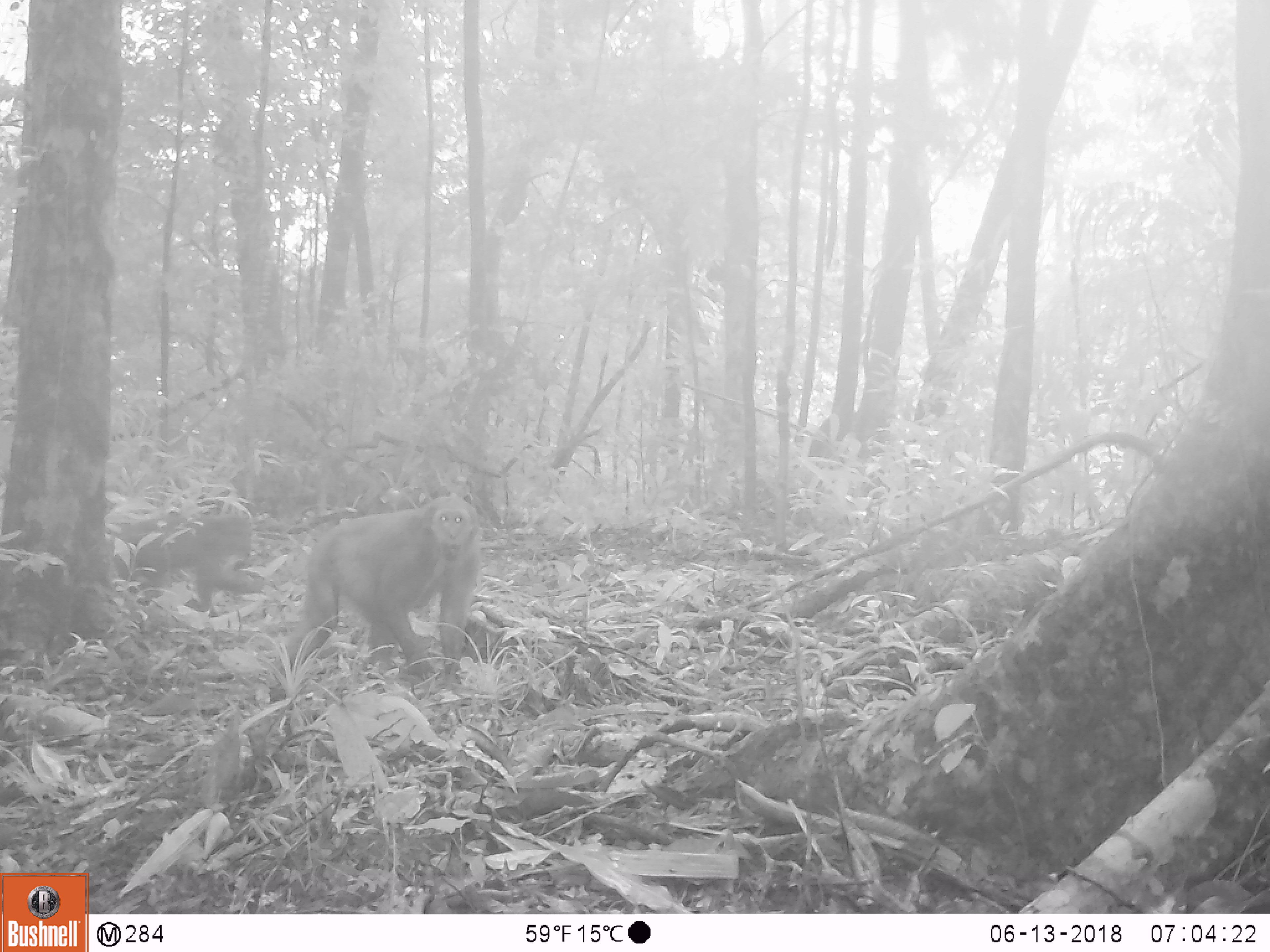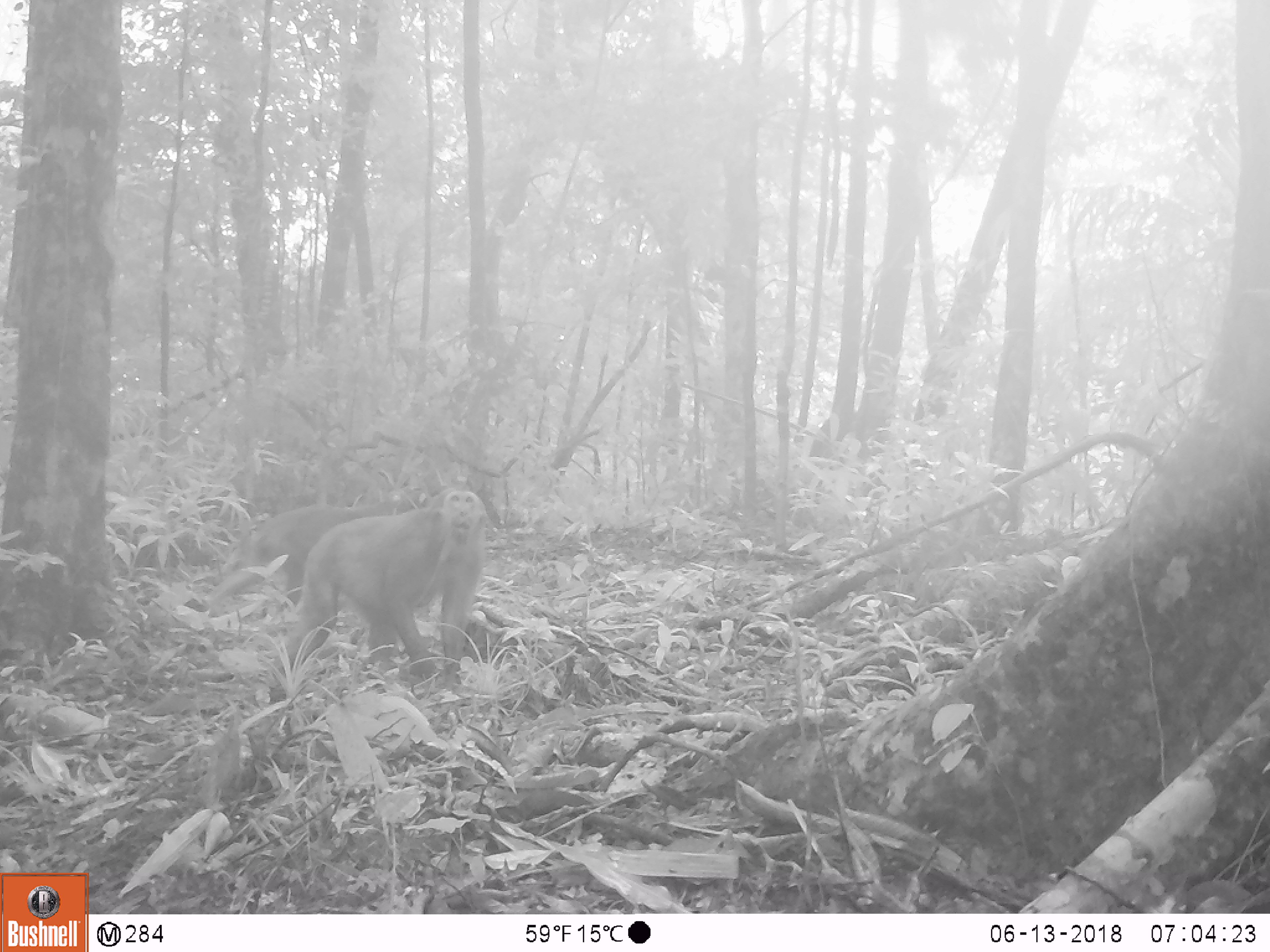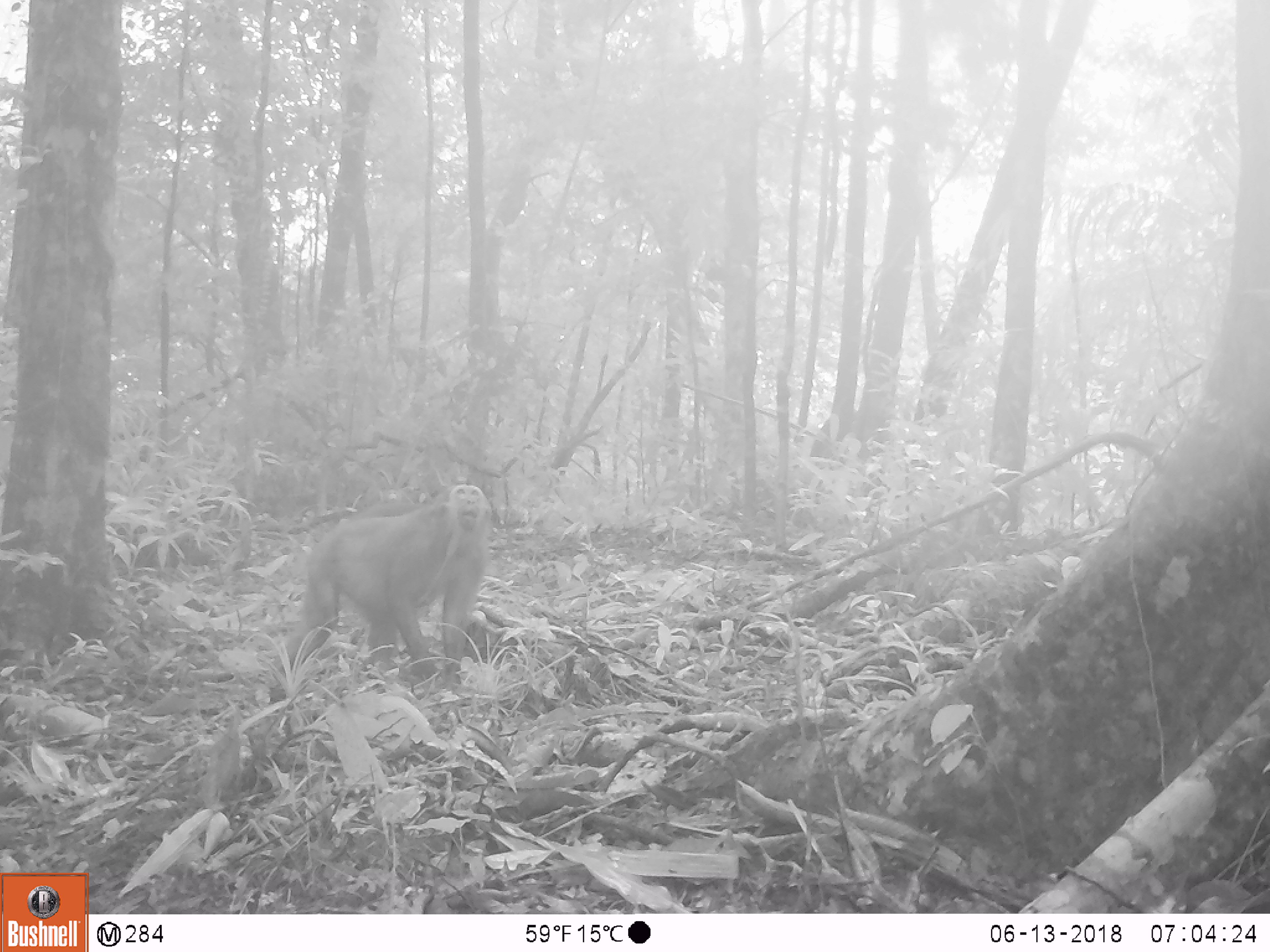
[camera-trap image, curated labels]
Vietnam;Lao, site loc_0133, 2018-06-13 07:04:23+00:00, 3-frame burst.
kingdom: Animalia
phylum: Chordata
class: Mammalia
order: Primates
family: Cercopithecidae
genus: Macaca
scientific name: Macaca arctoides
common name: stump-tailed macaque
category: stump tailed macaque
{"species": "stump tailed macaque (stump-tailed macaque) (Macaca arctoides)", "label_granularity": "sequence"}